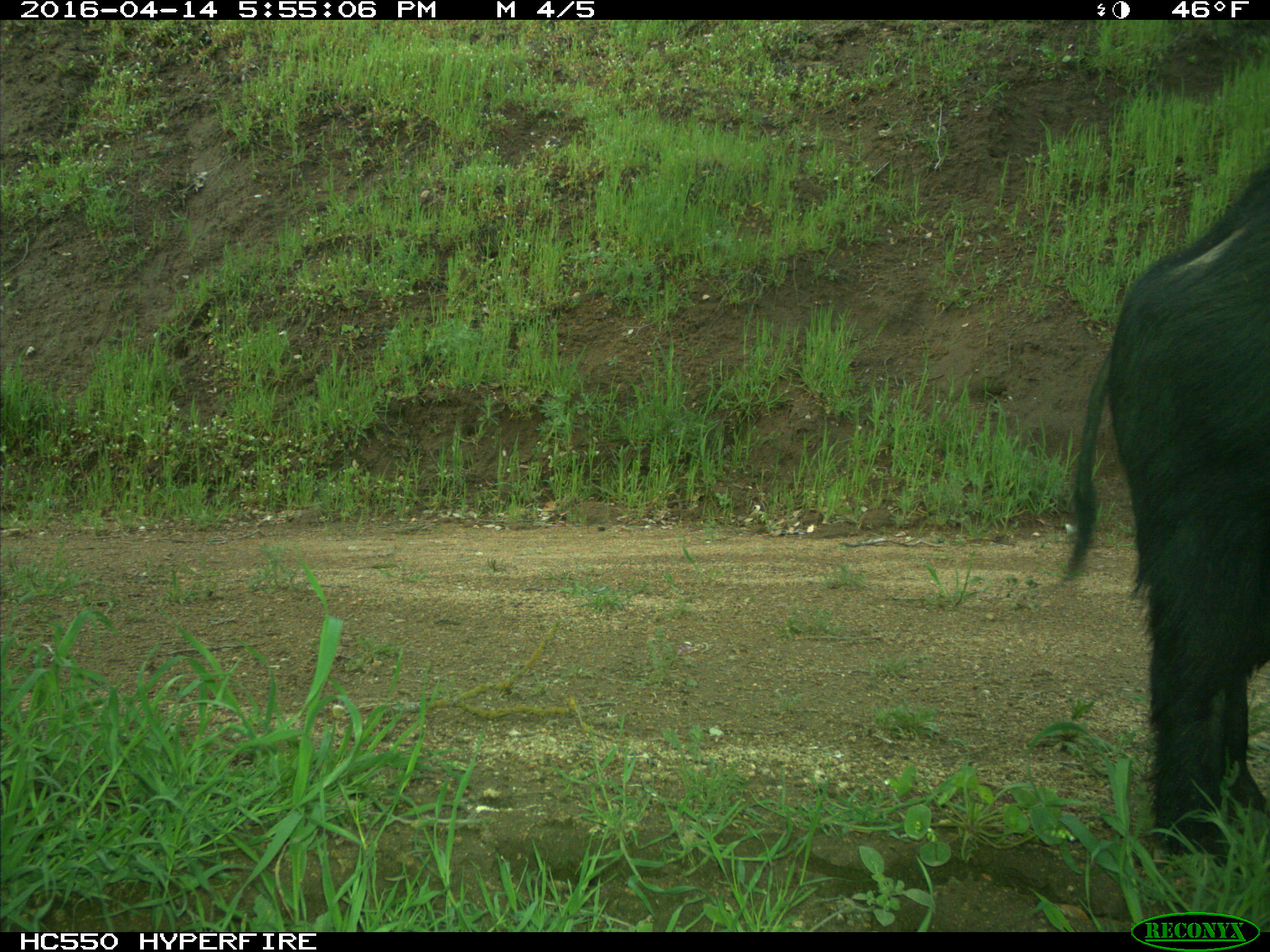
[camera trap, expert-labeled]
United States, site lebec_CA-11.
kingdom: Animalia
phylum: Chordata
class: Mammalia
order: Artiodactyla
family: Suidae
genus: Sus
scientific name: Sus scrofa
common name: wild boar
Sus scrofa (wild boar).